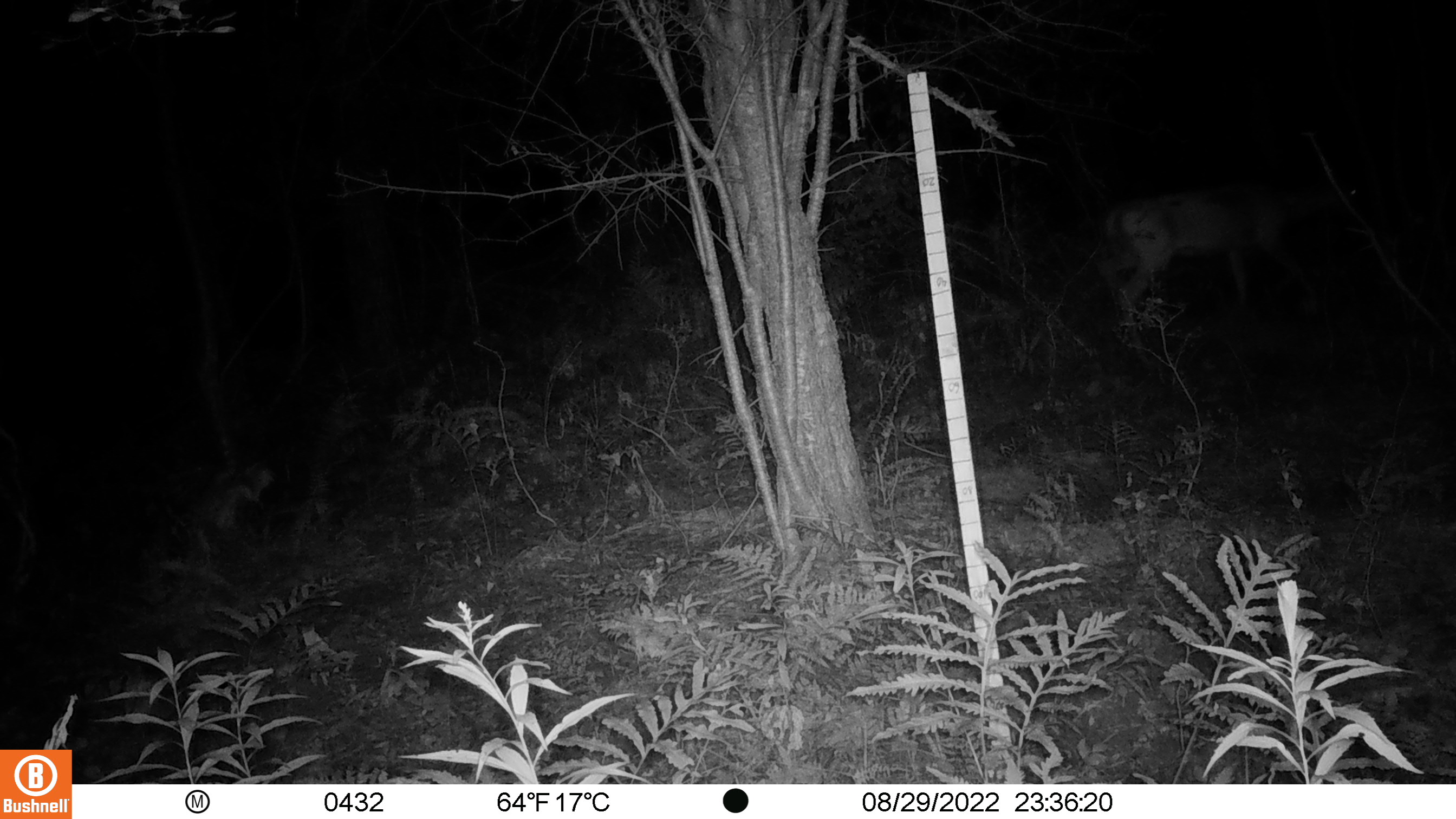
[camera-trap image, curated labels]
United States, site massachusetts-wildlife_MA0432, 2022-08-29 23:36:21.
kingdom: Animalia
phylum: Chordata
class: Mammalia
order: Artiodactyla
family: Cervidae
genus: Odocoileus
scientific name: Odocoileus virginianus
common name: white-tailed deer